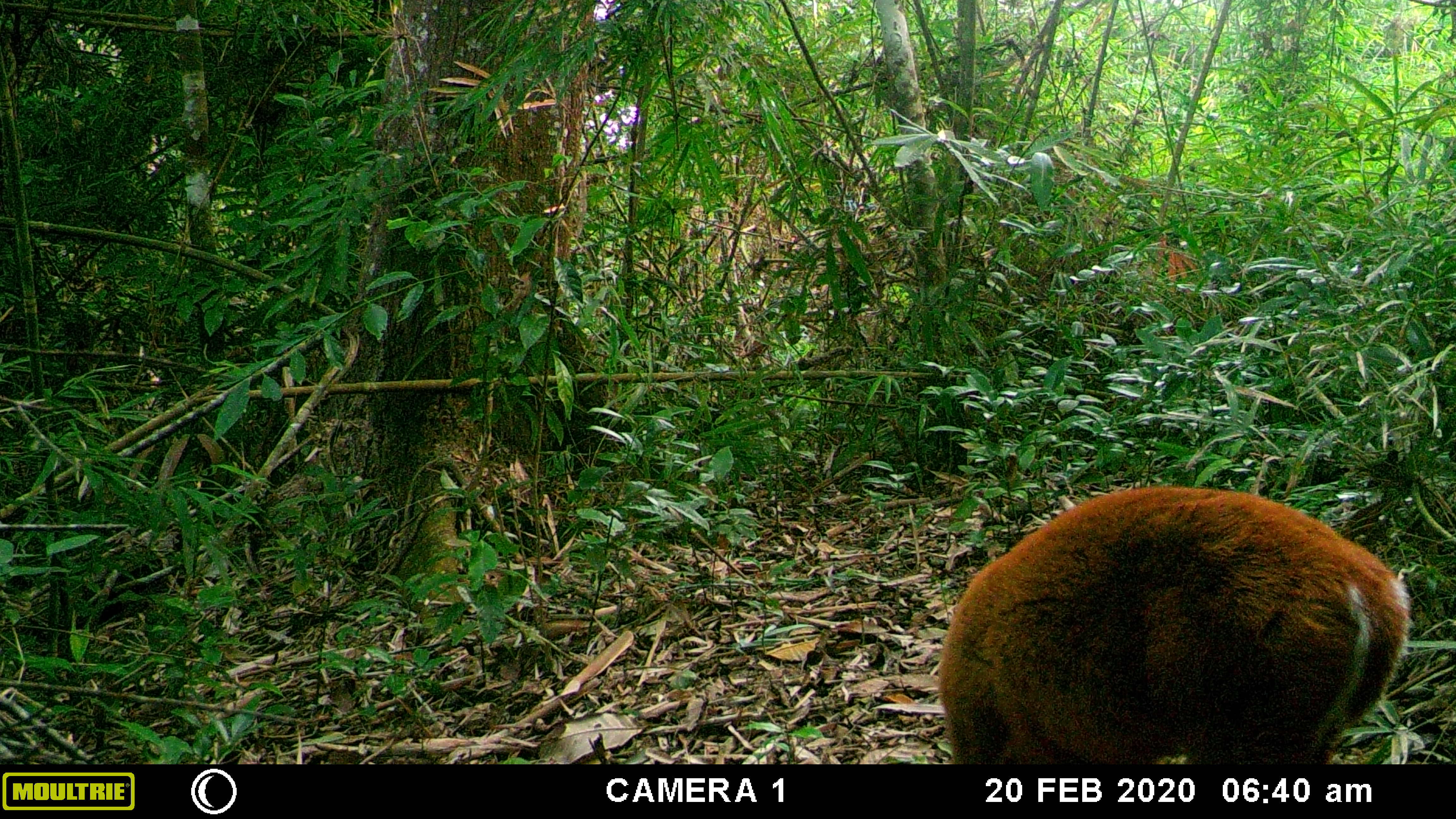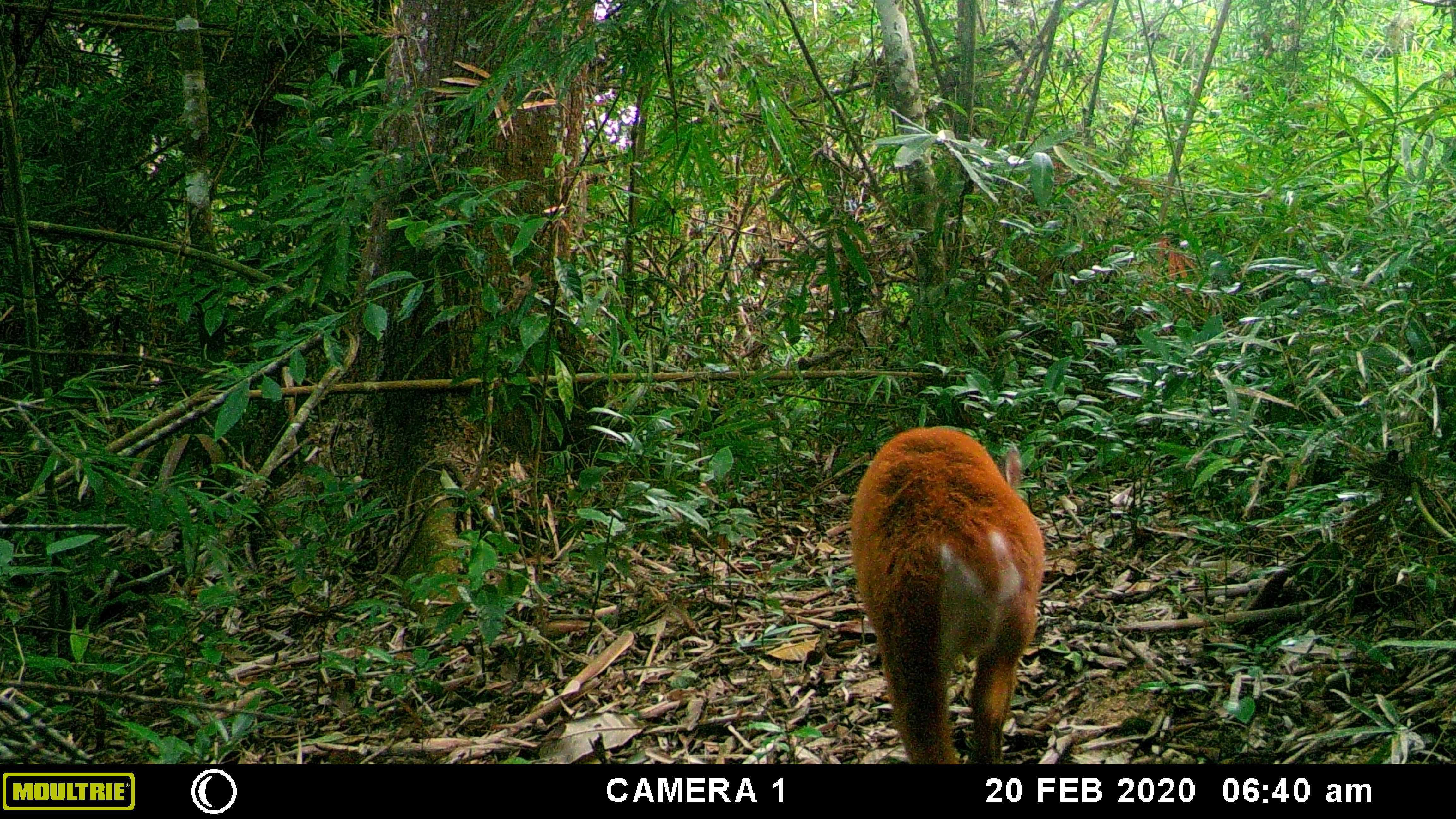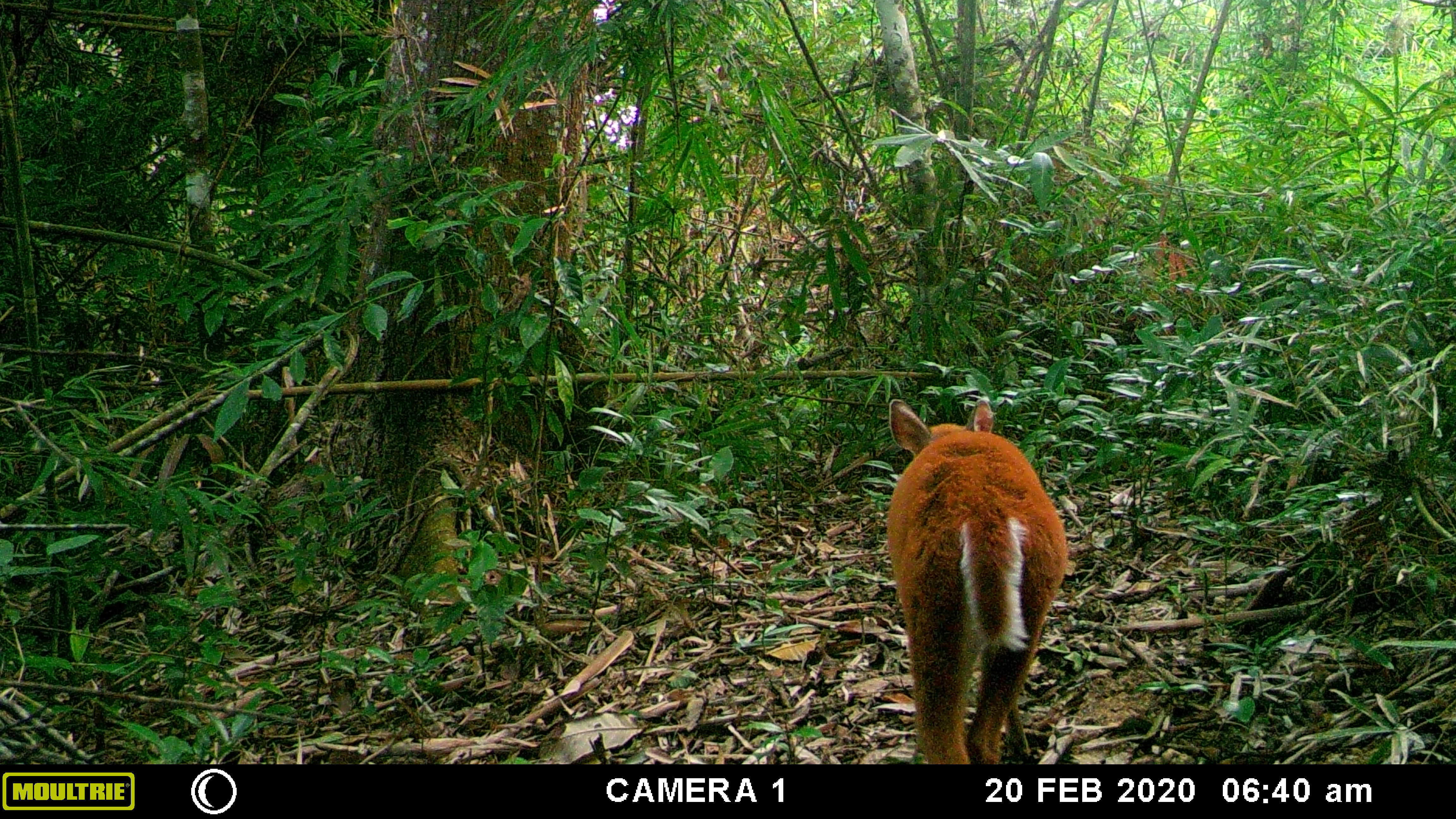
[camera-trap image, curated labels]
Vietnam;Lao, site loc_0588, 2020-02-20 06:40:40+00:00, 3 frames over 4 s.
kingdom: Animalia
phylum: Chordata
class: Mammalia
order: Artiodactyla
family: Cervidae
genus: Muntiacus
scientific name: Muntiacus muntjak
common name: red muntjac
Red muntjac (Muntiacus muntjak). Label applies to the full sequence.